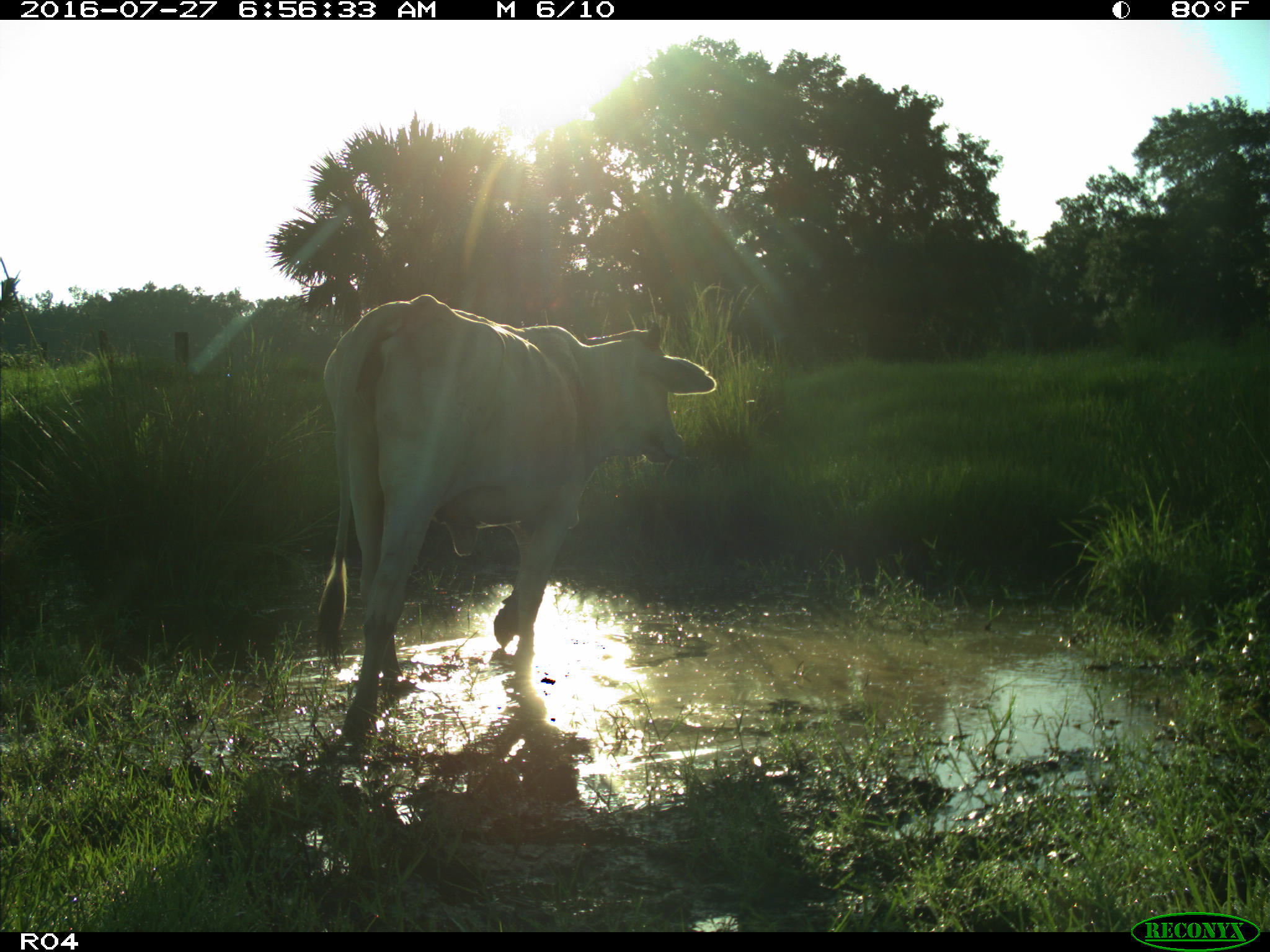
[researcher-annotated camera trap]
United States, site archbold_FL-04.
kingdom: Animalia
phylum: Chordata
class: Mammalia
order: Artiodactyla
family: Bovidae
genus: Bos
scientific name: Bos taurus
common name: domestic cow